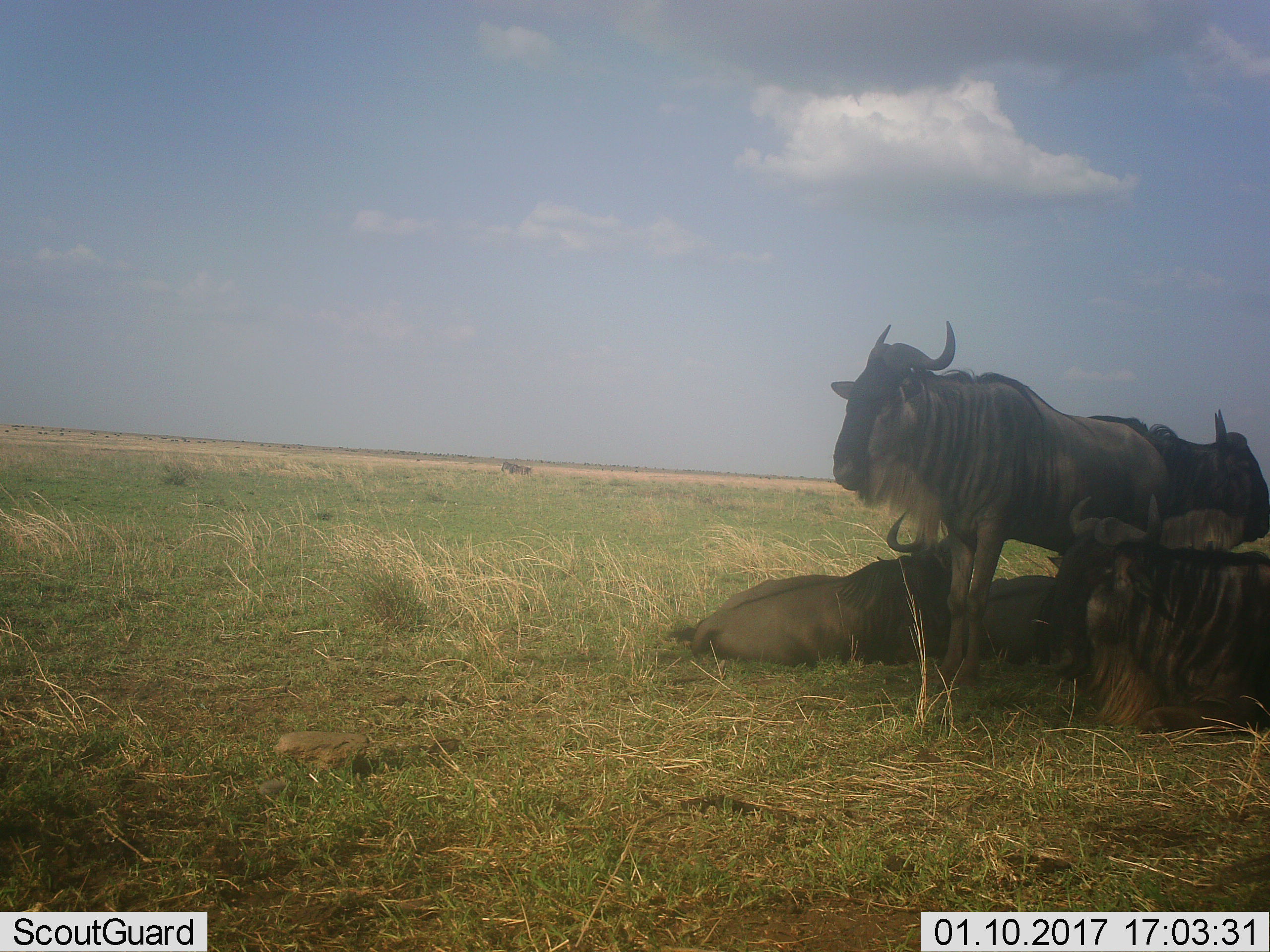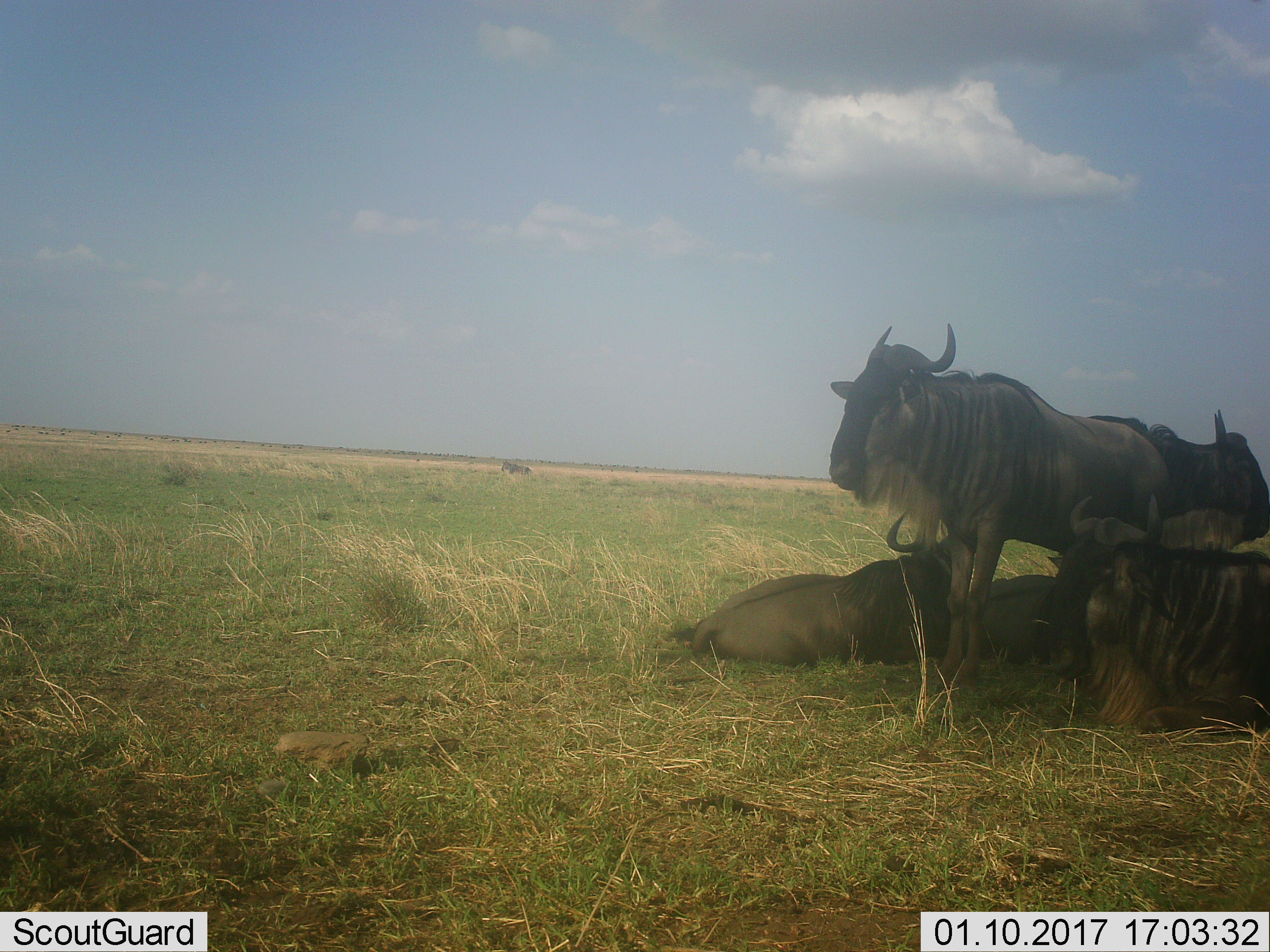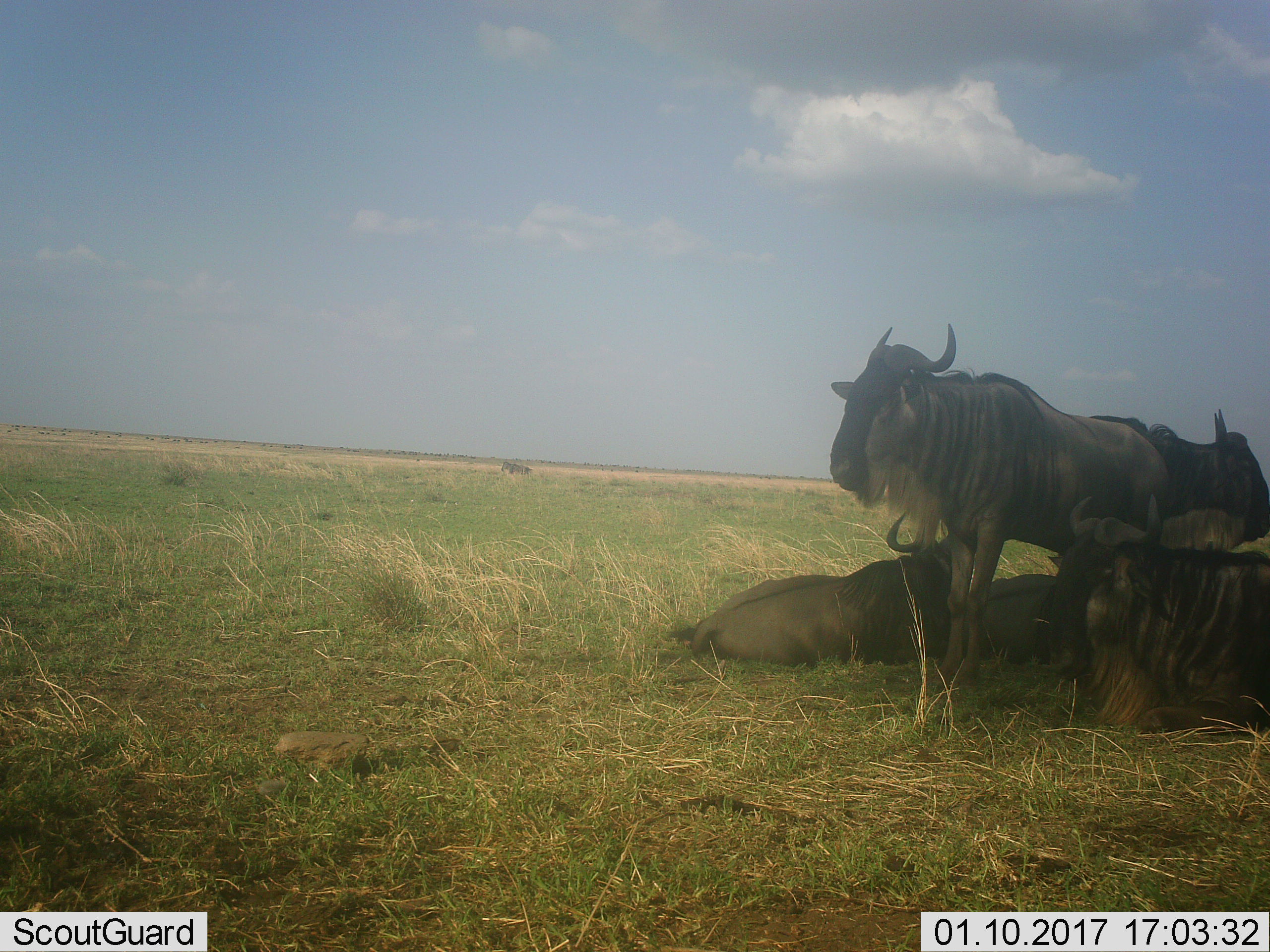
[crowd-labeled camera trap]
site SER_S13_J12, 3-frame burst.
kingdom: Animalia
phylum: Chordata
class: Mammalia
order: Artiodactyla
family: Bovidae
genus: Connochaetes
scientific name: Connochaetes taurinus taurinus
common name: blue wildebeest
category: wildebeestblue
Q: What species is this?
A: Wildebeestblue (blue wildebeest) (Connochaetes taurinus taurinus).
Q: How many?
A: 5.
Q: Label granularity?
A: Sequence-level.